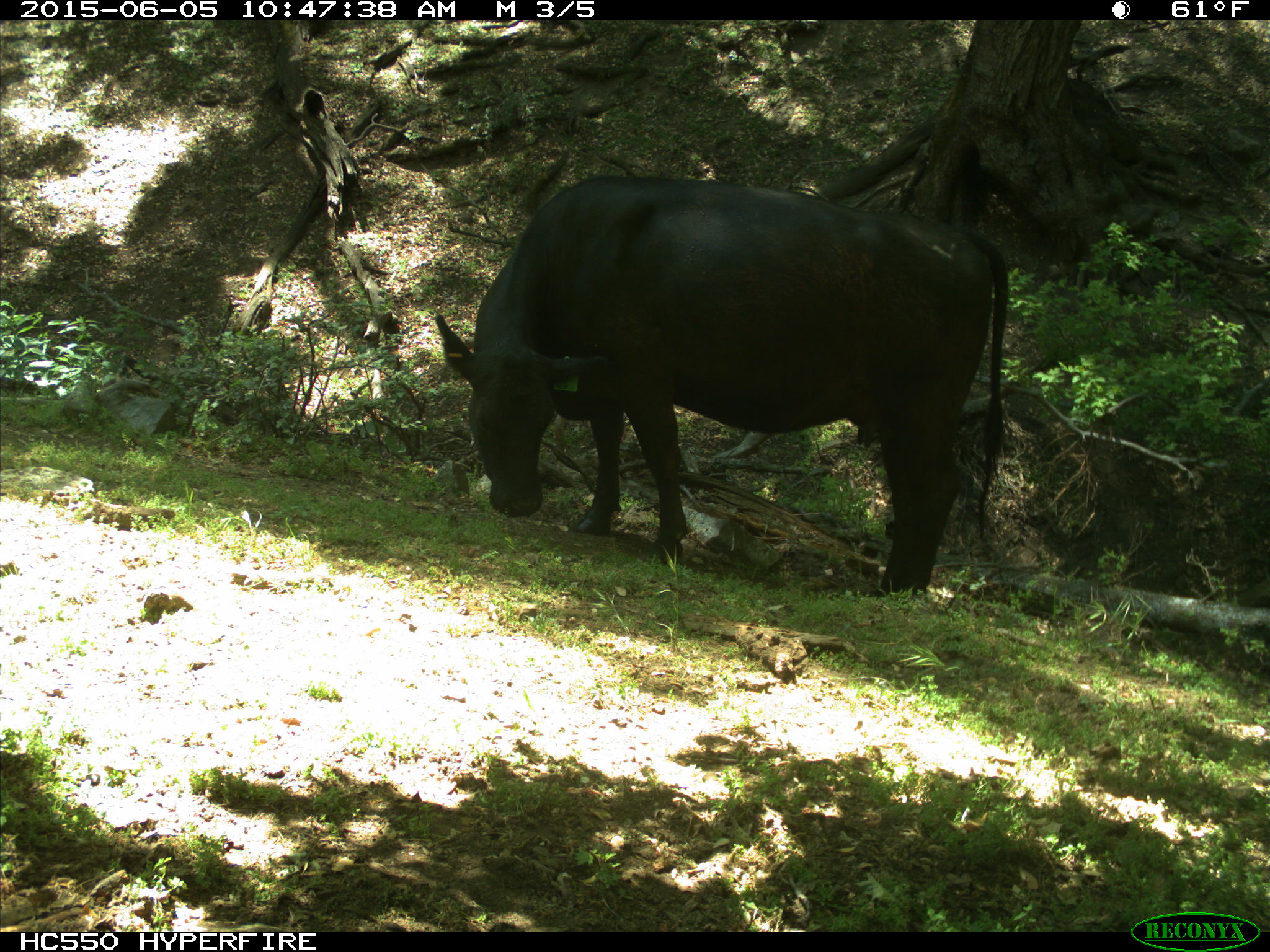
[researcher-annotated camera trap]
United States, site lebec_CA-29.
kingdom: Animalia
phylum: Chordata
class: Mammalia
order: Artiodactyla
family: Bovidae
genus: Bos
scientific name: Bos taurus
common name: domestic cow